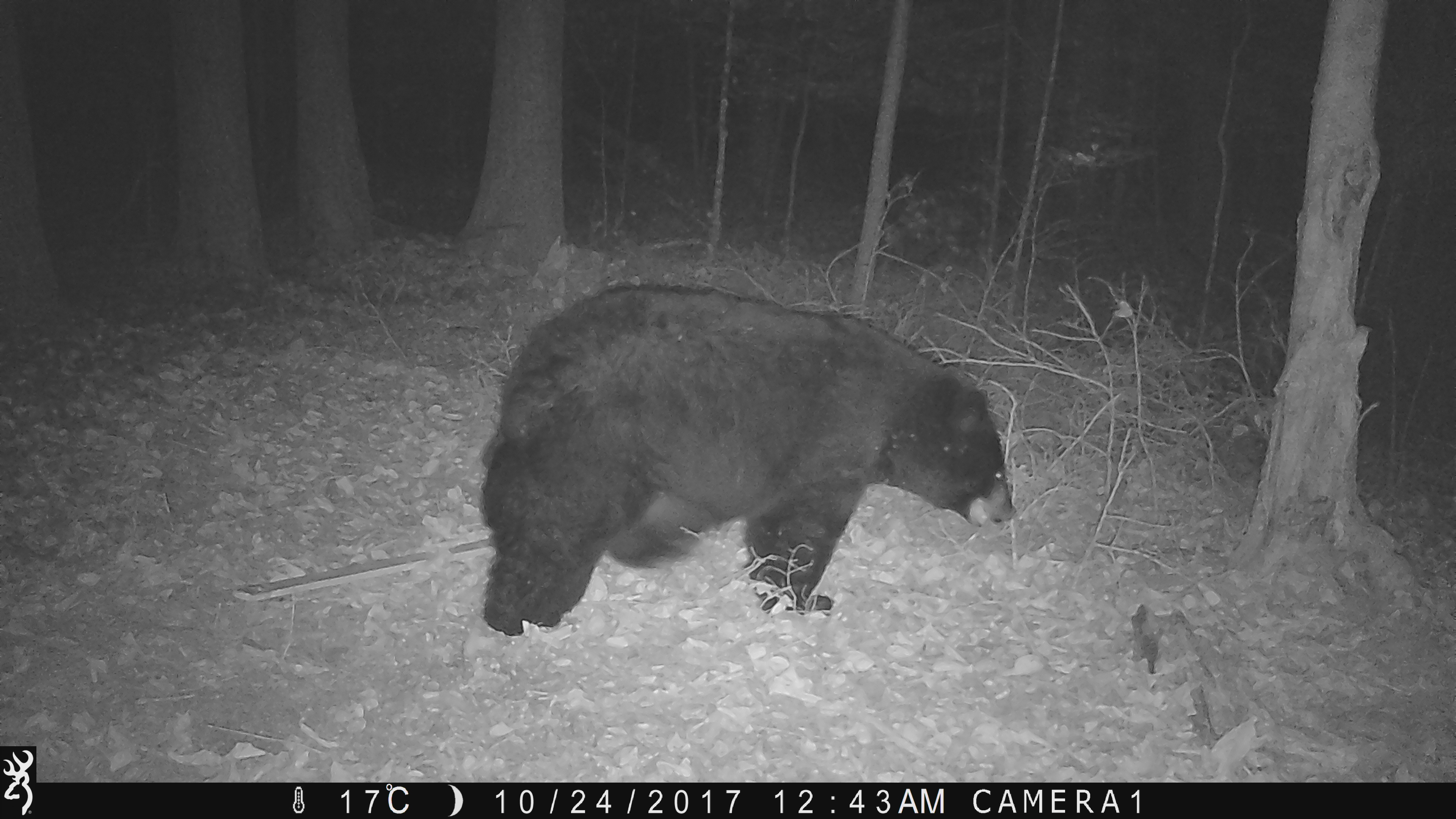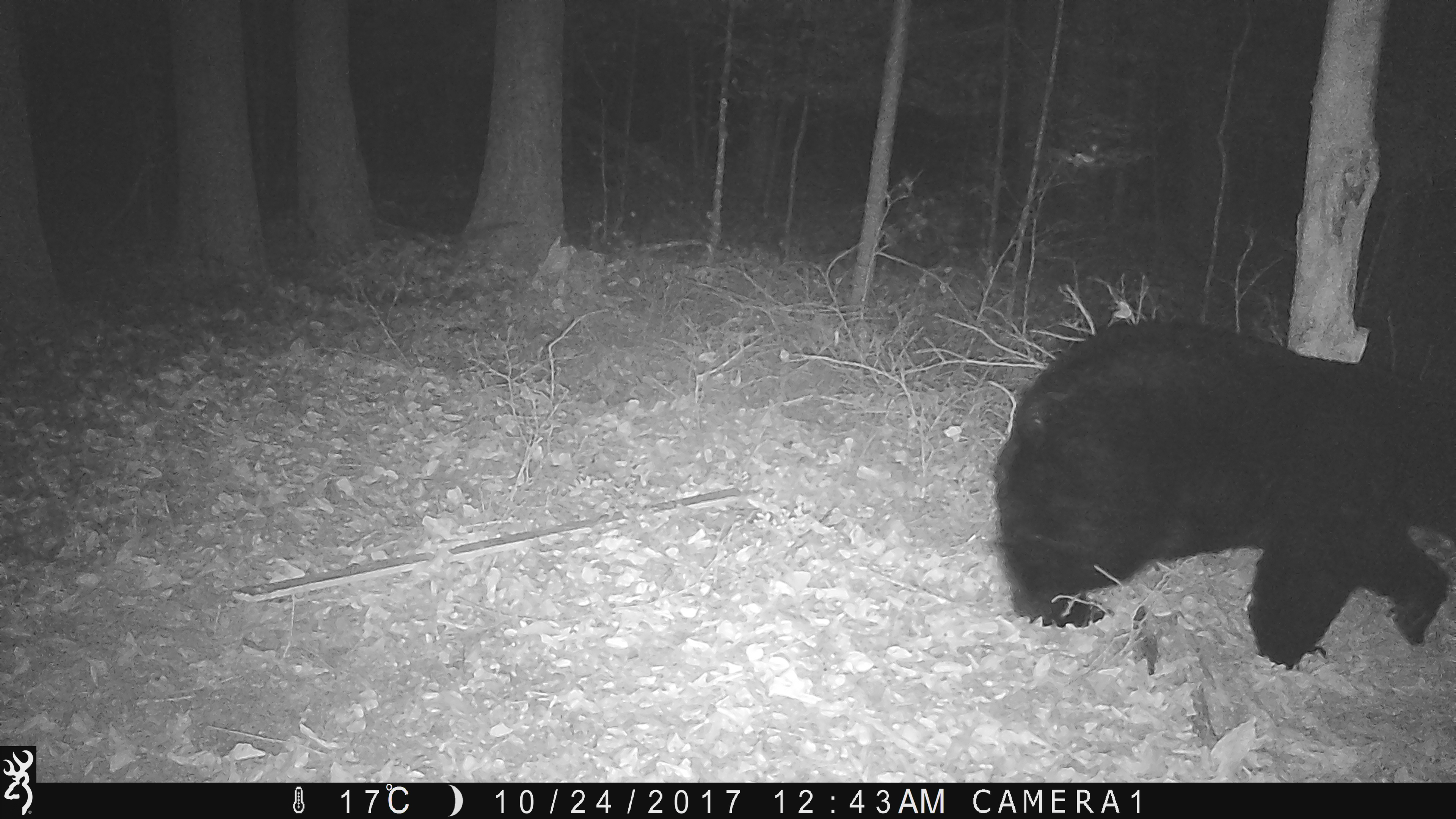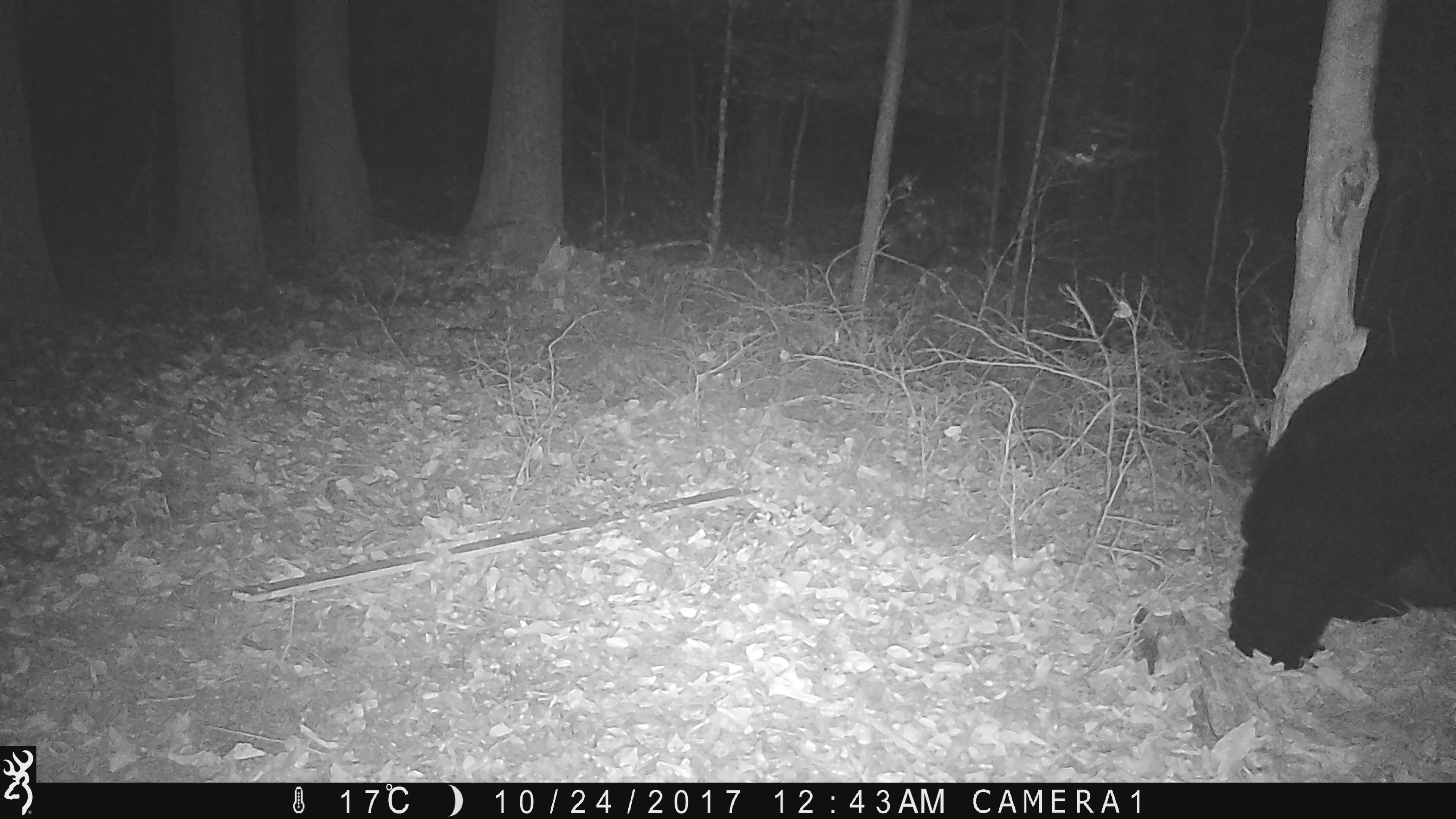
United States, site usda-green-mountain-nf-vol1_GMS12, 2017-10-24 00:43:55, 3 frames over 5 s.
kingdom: Animalia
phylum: Chordata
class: Mammalia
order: Carnivora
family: Ursidae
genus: Ursus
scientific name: Ursus americanus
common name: black bear